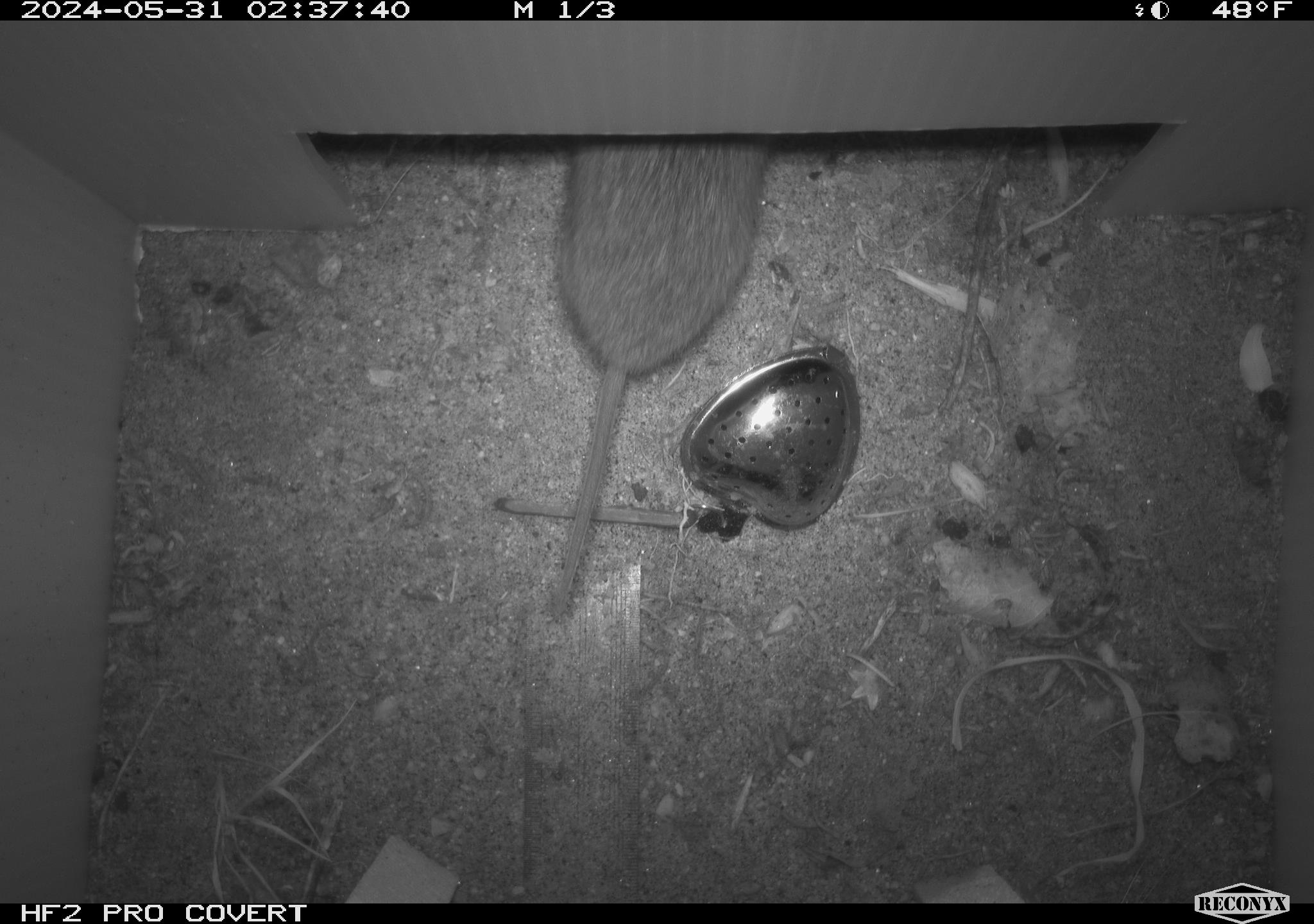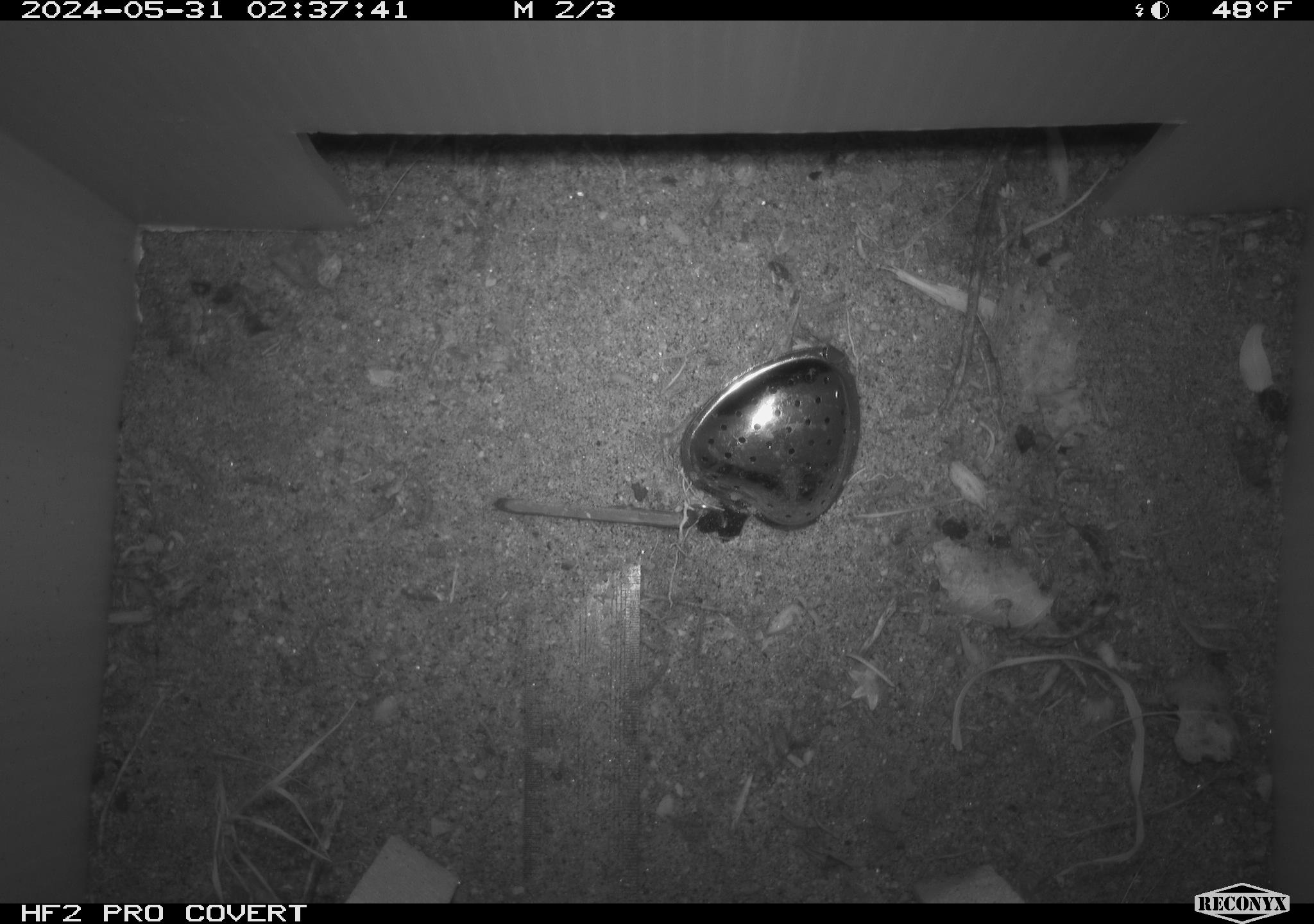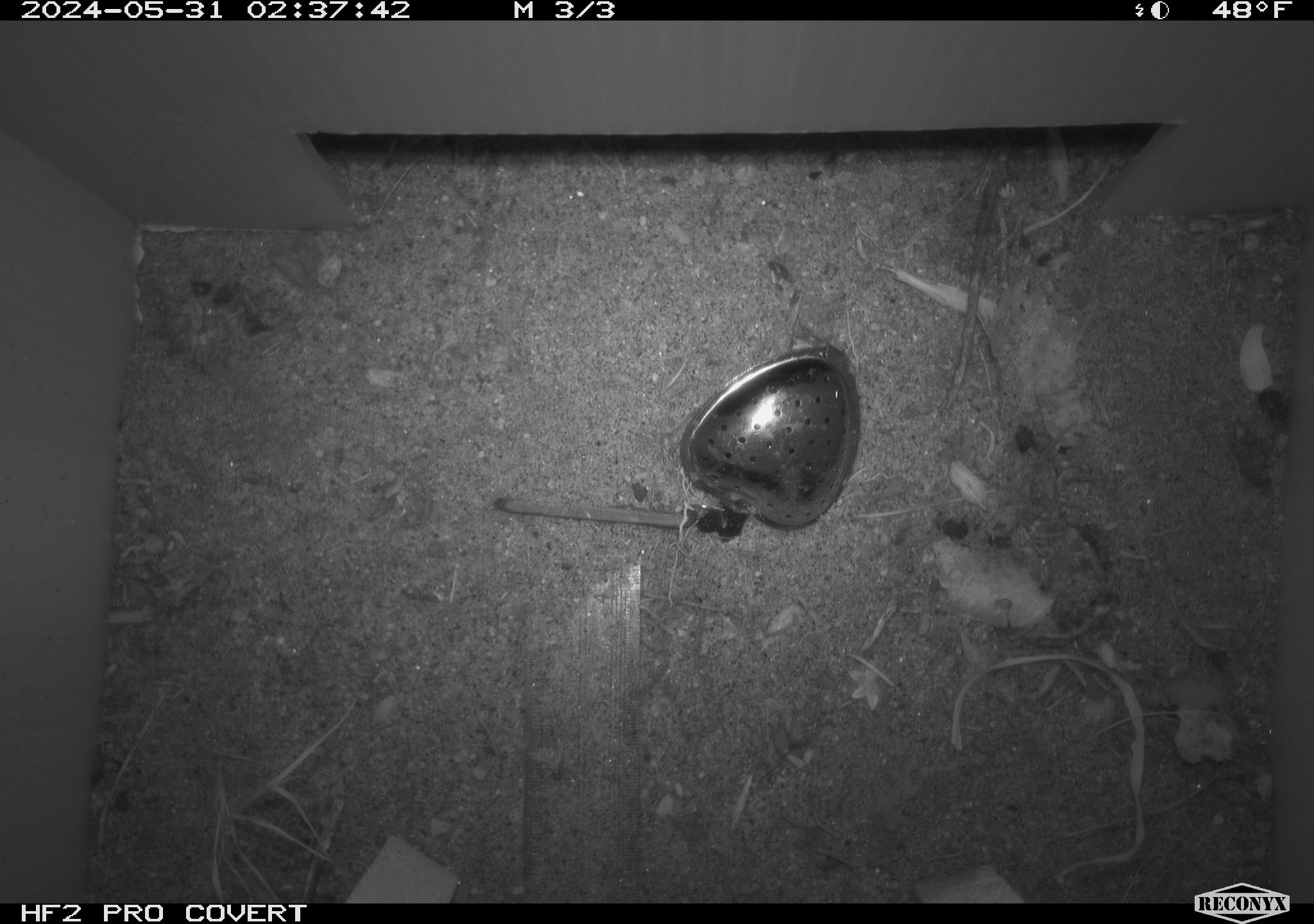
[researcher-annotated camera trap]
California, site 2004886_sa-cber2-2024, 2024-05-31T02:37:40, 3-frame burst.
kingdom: Animalia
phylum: Chordata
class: Mammalia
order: Rodentia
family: Cricetidae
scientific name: Arvicolinae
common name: voles, lemmings, and muskrats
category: arvicolinae subfamily